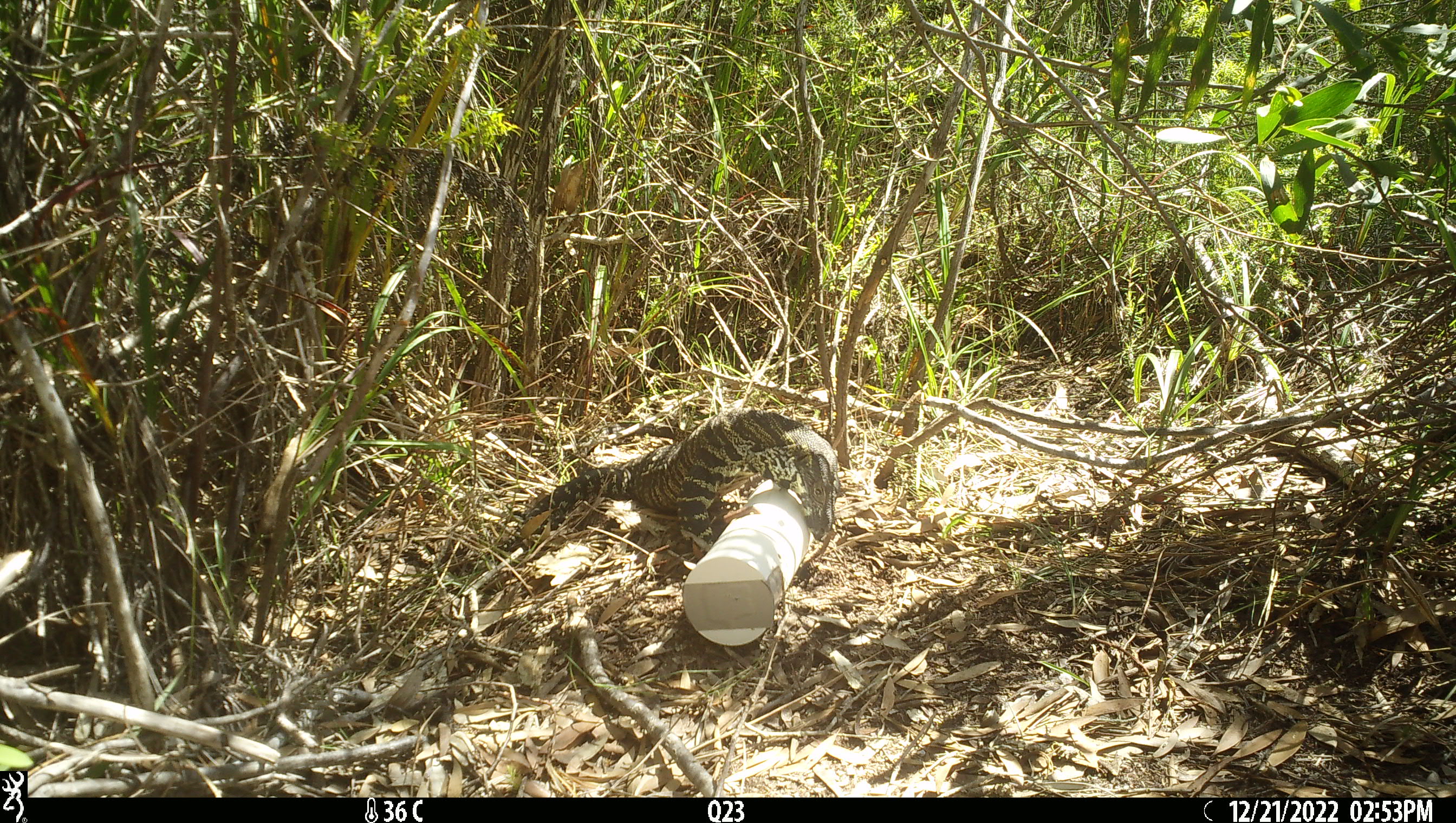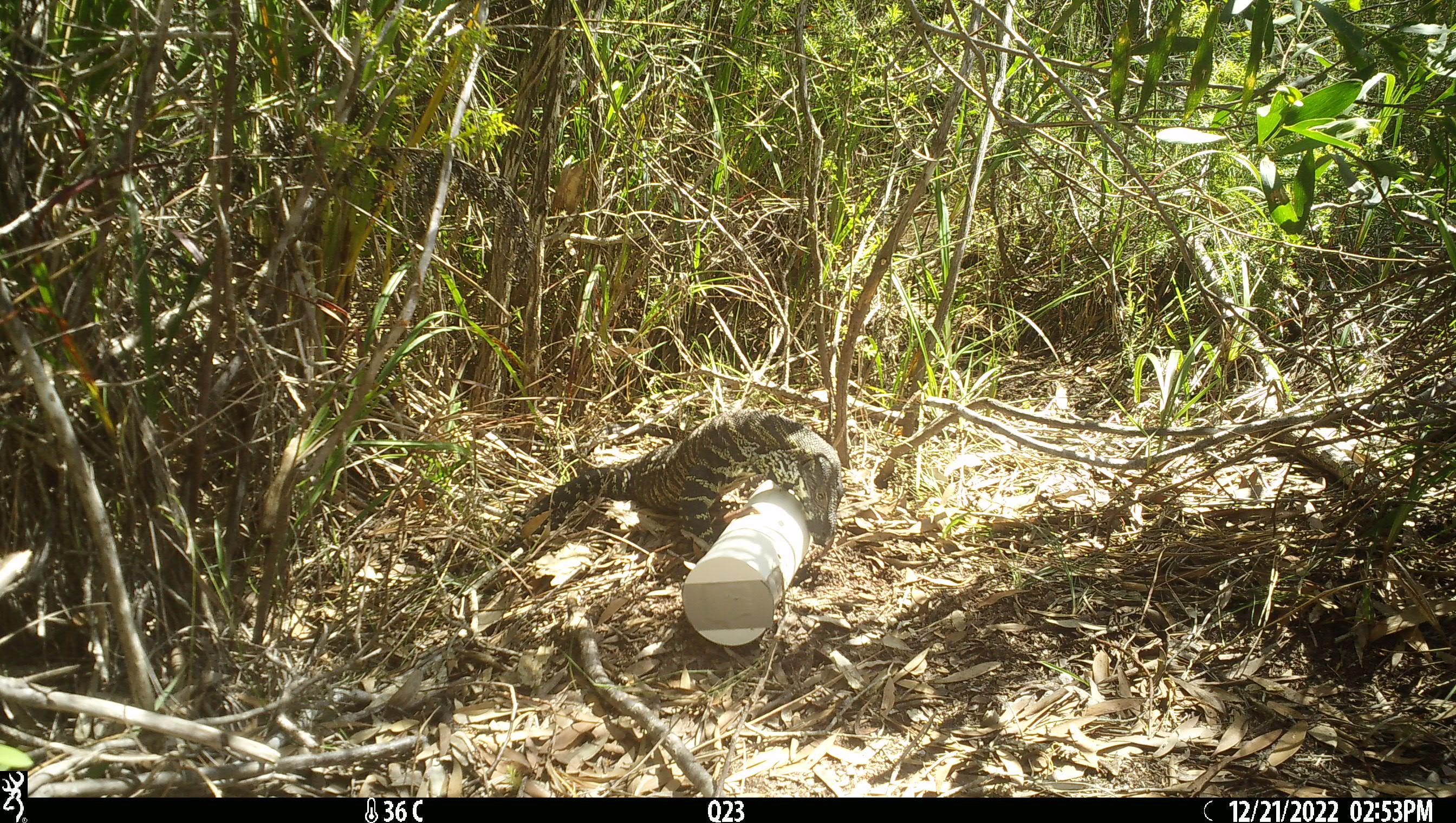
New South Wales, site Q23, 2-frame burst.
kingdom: Animalia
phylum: Chordata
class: Reptilia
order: Squamata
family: Varanidae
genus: Varanus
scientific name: Varanus varius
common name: lace monitor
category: goanna